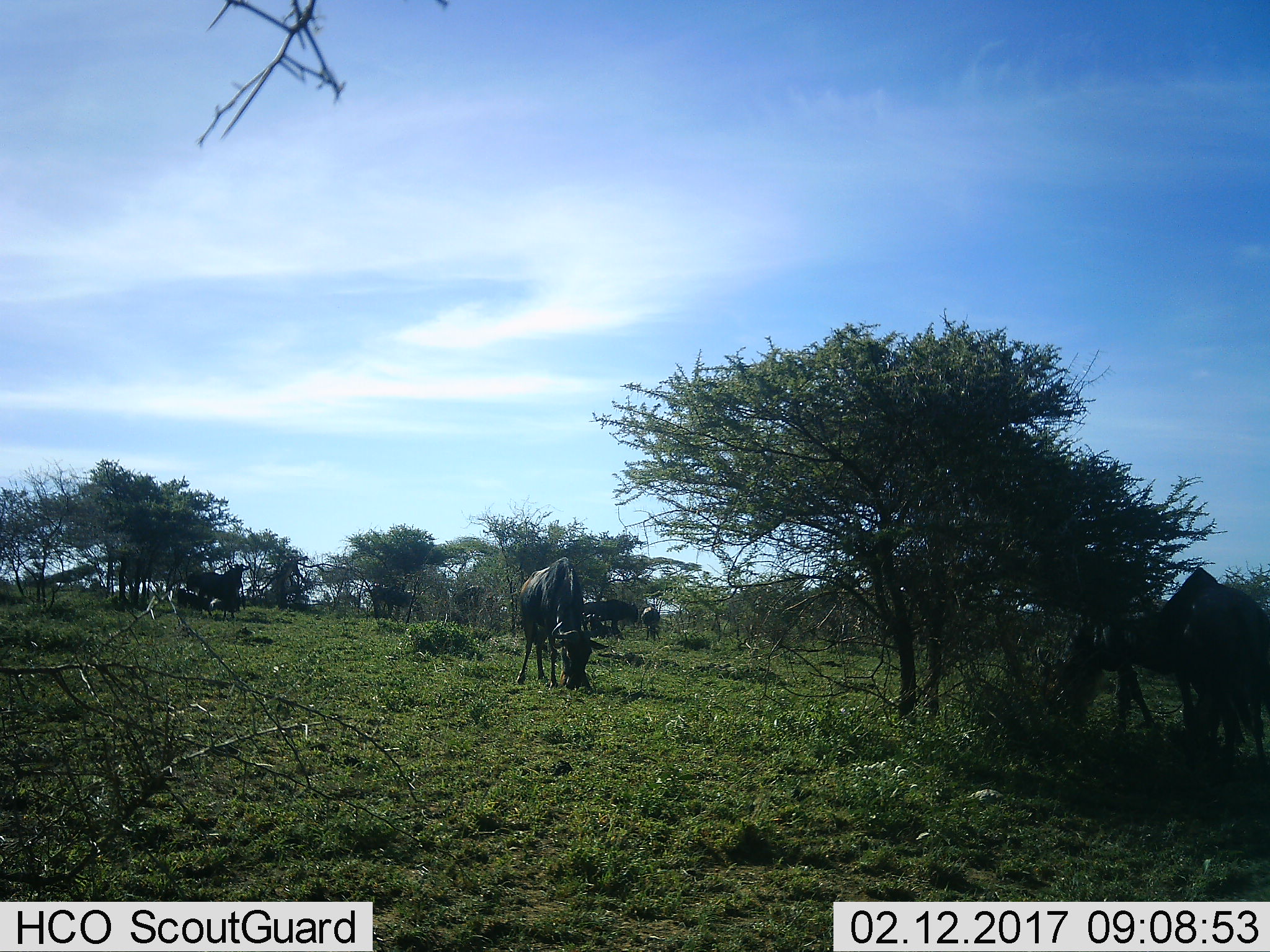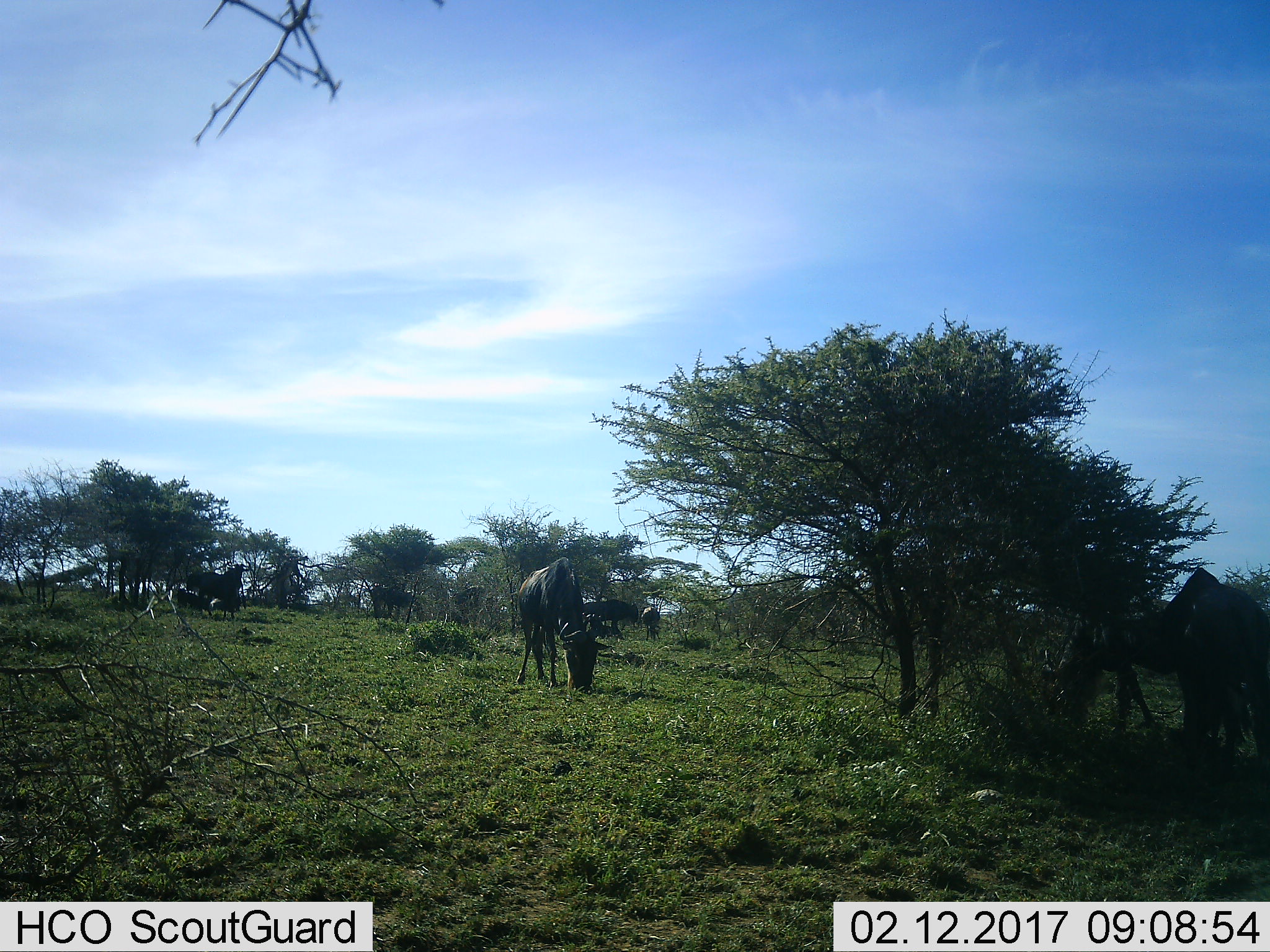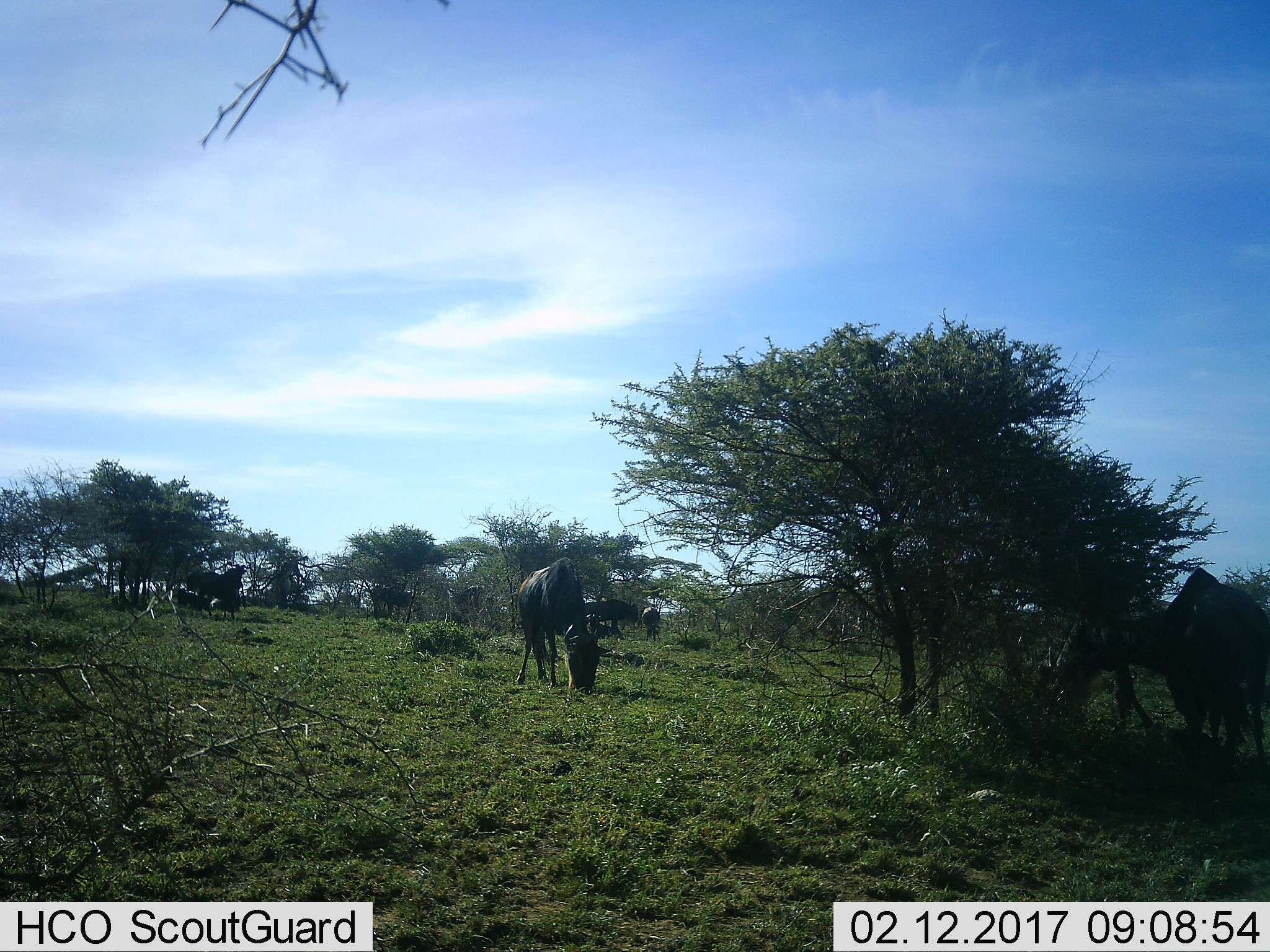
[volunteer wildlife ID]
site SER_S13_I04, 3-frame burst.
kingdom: Animalia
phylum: Chordata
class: Mammalia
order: Artiodactyla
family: Bovidae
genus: Connochaetes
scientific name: Connochaetes taurinus taurinus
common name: blue wildebeest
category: wildebeestblue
Wildebeestblue (blue wildebeest) (Connochaetes taurinus taurinus), count 8. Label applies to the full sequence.